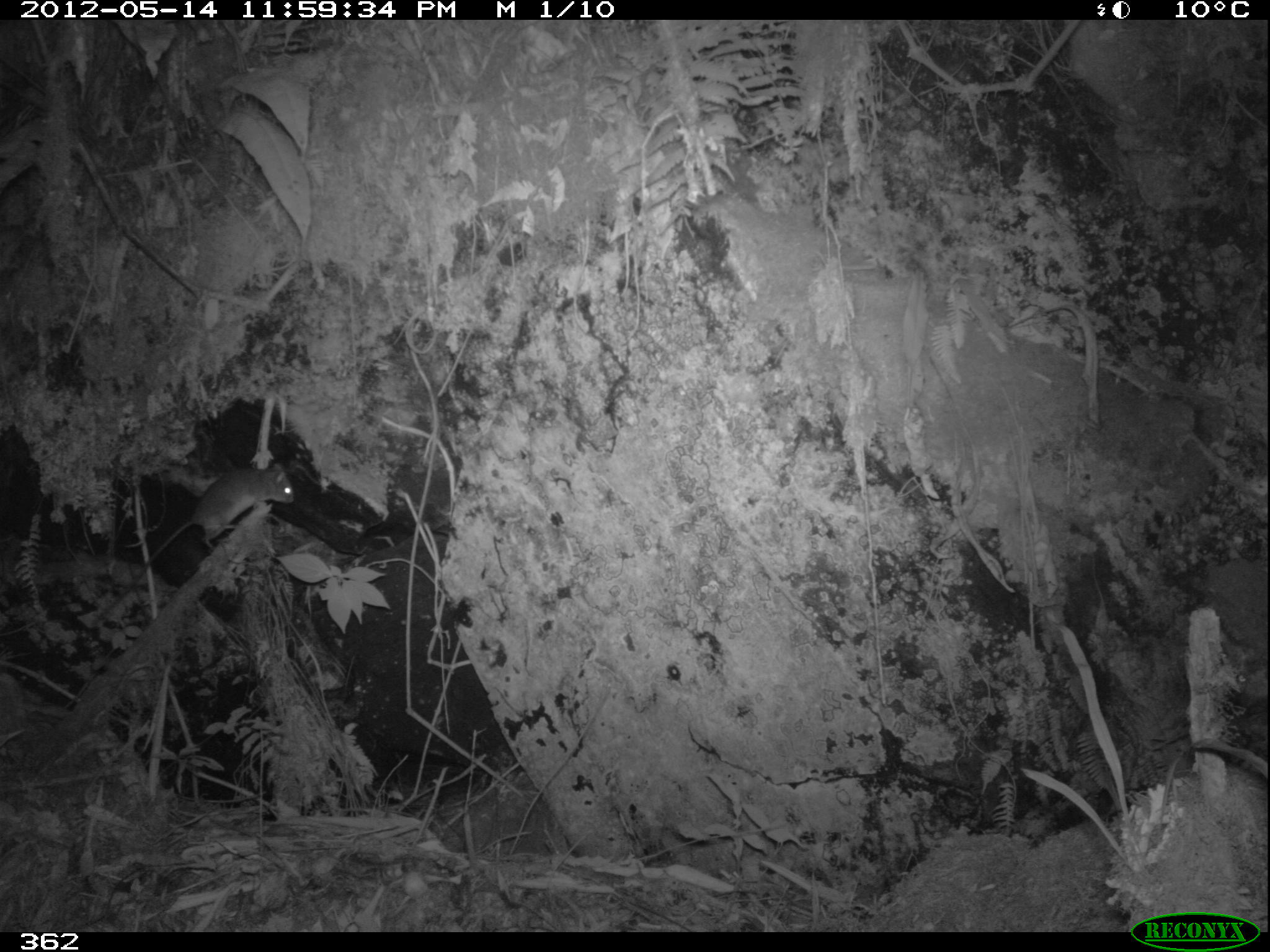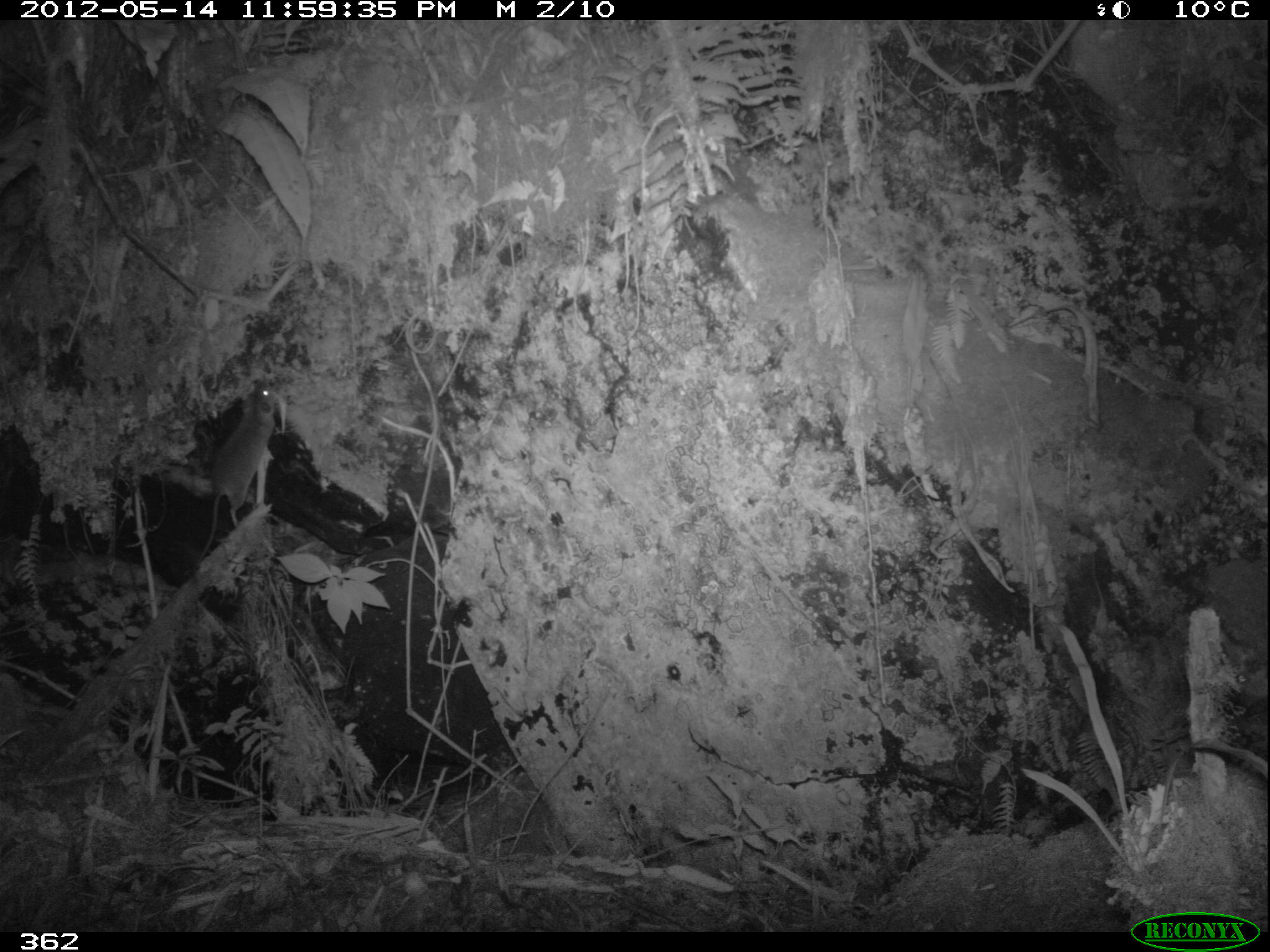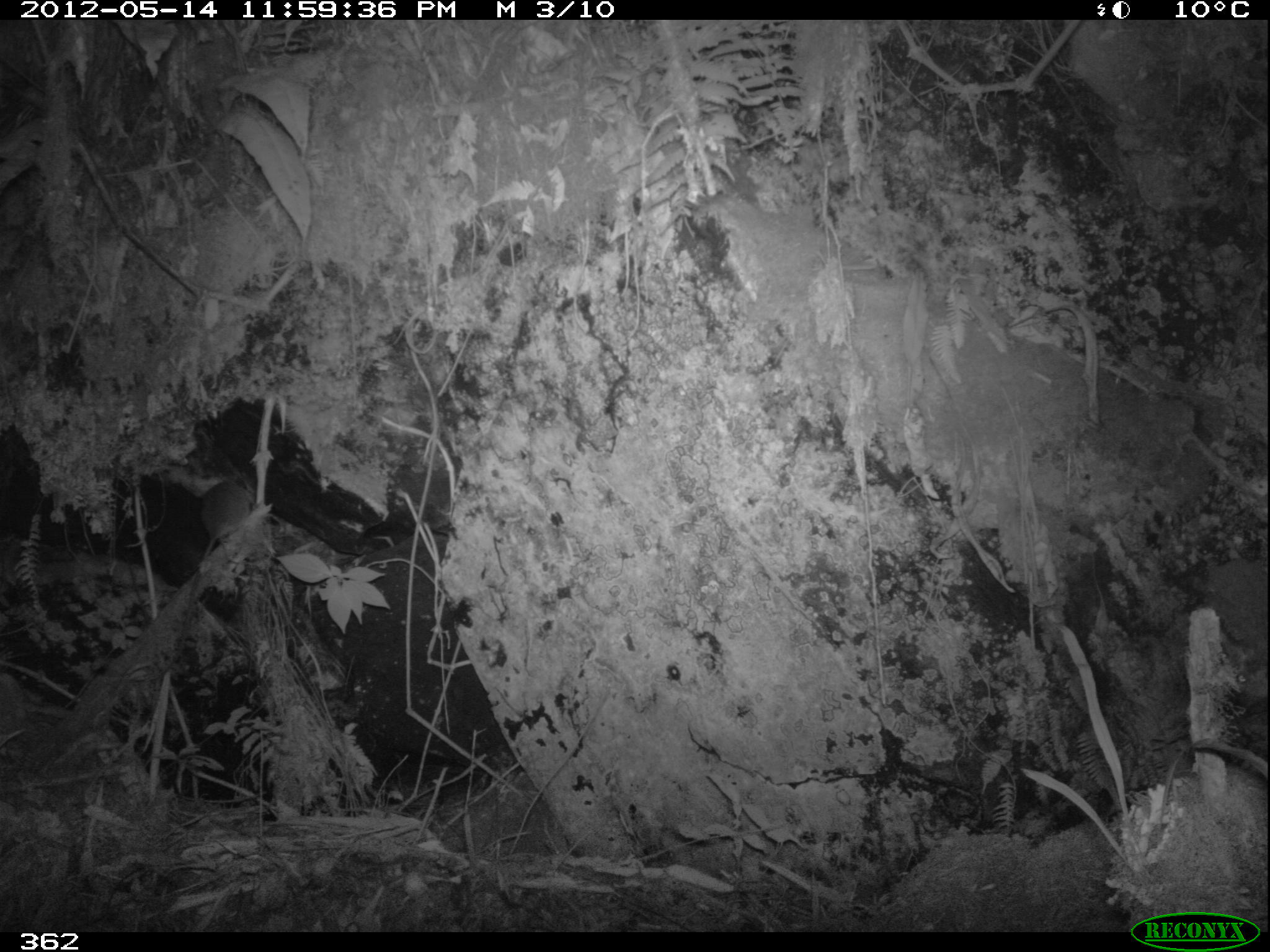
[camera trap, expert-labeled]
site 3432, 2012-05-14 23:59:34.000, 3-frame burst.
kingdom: Animalia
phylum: Chordata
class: Mammalia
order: Rodentia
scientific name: Rodentia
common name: rodents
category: unknown rodent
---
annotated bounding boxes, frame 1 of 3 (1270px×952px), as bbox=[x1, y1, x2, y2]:
unknown rodent: bbox=[85, 463, 293, 619]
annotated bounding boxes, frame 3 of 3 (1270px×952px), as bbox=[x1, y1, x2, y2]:
unknown rodent: bbox=[130, 473, 256, 683]